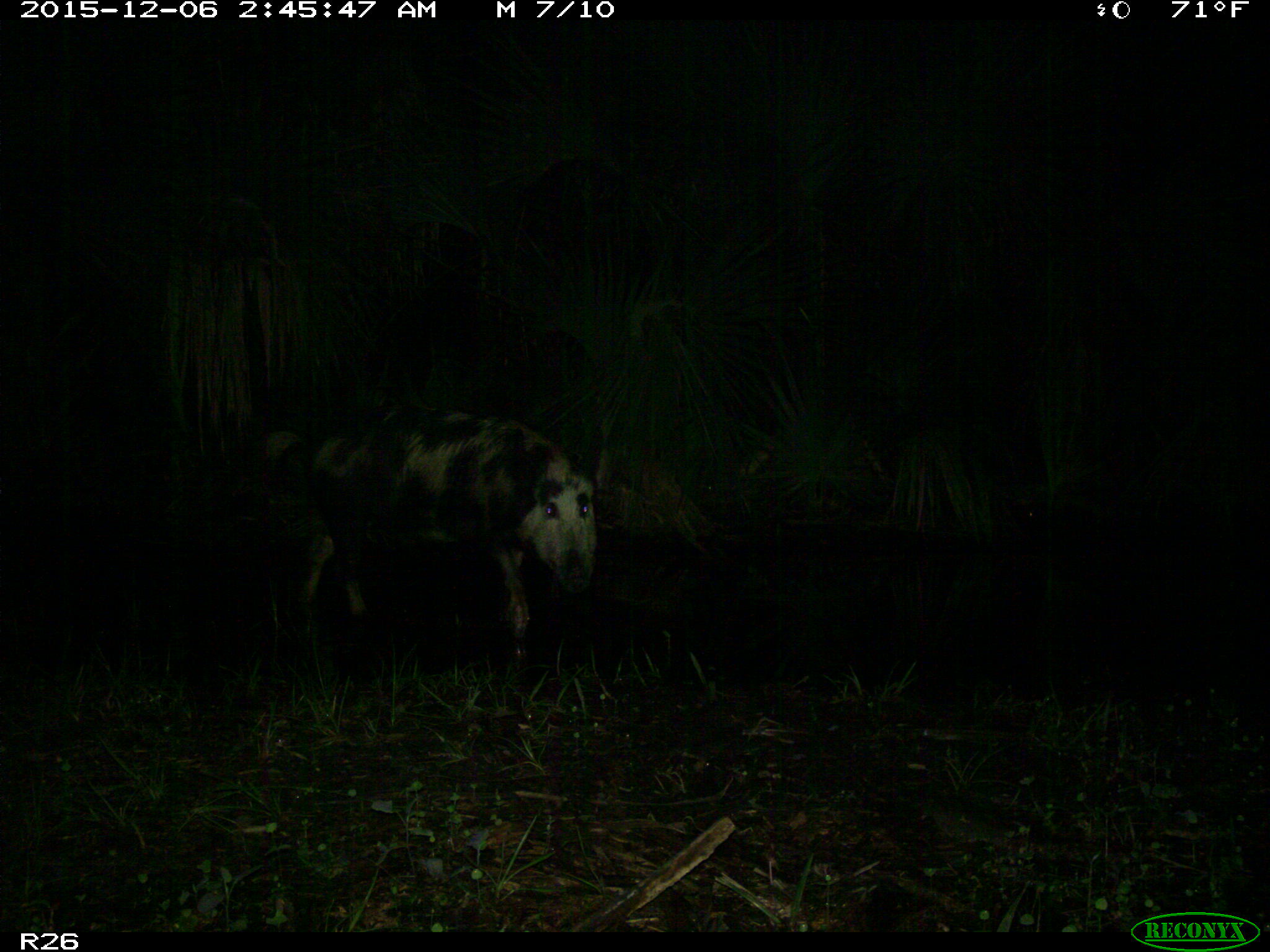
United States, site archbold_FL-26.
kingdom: Animalia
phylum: Chordata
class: Mammalia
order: Artiodactyla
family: Suidae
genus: Sus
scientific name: Sus scrofa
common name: wild boar